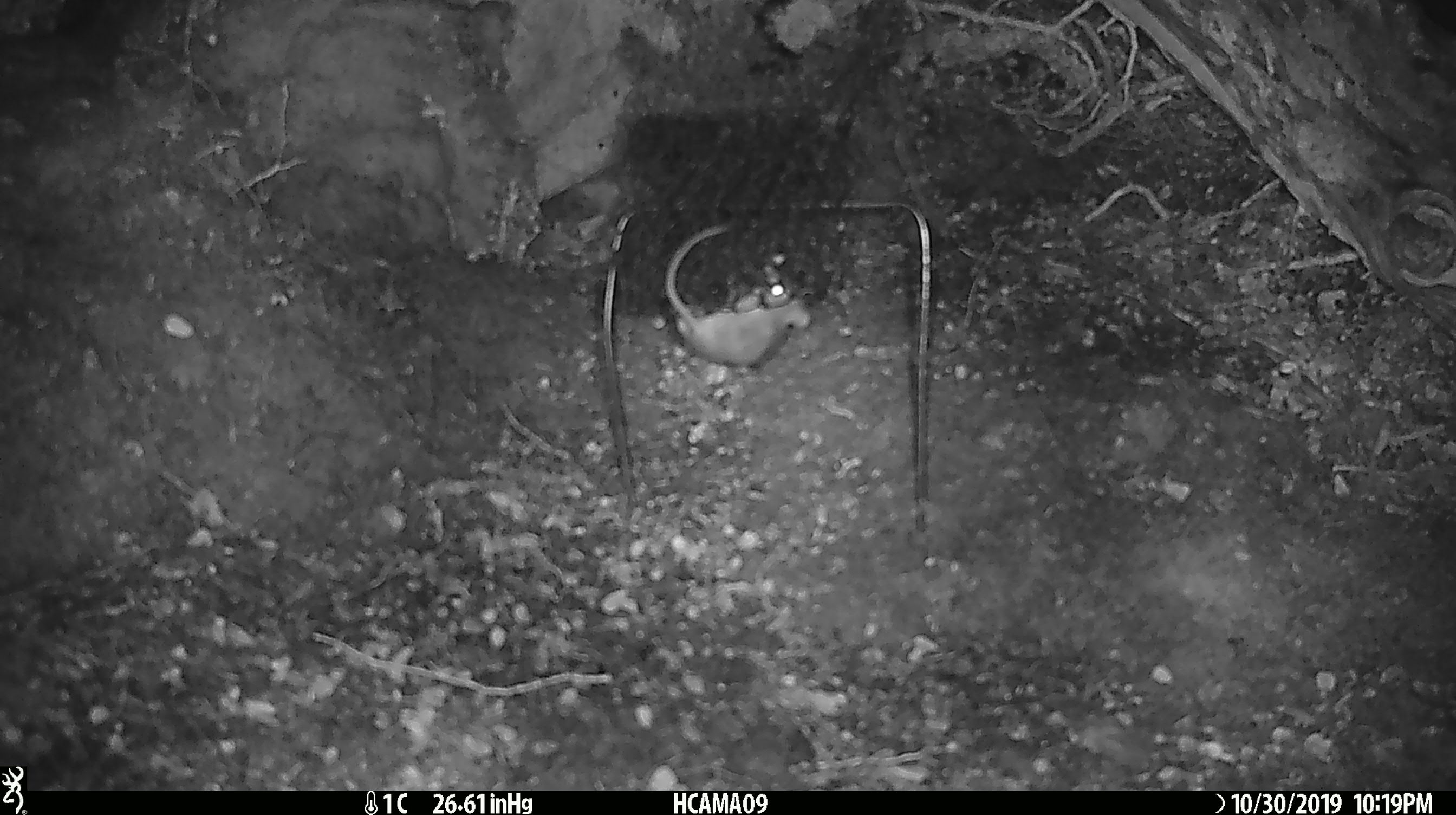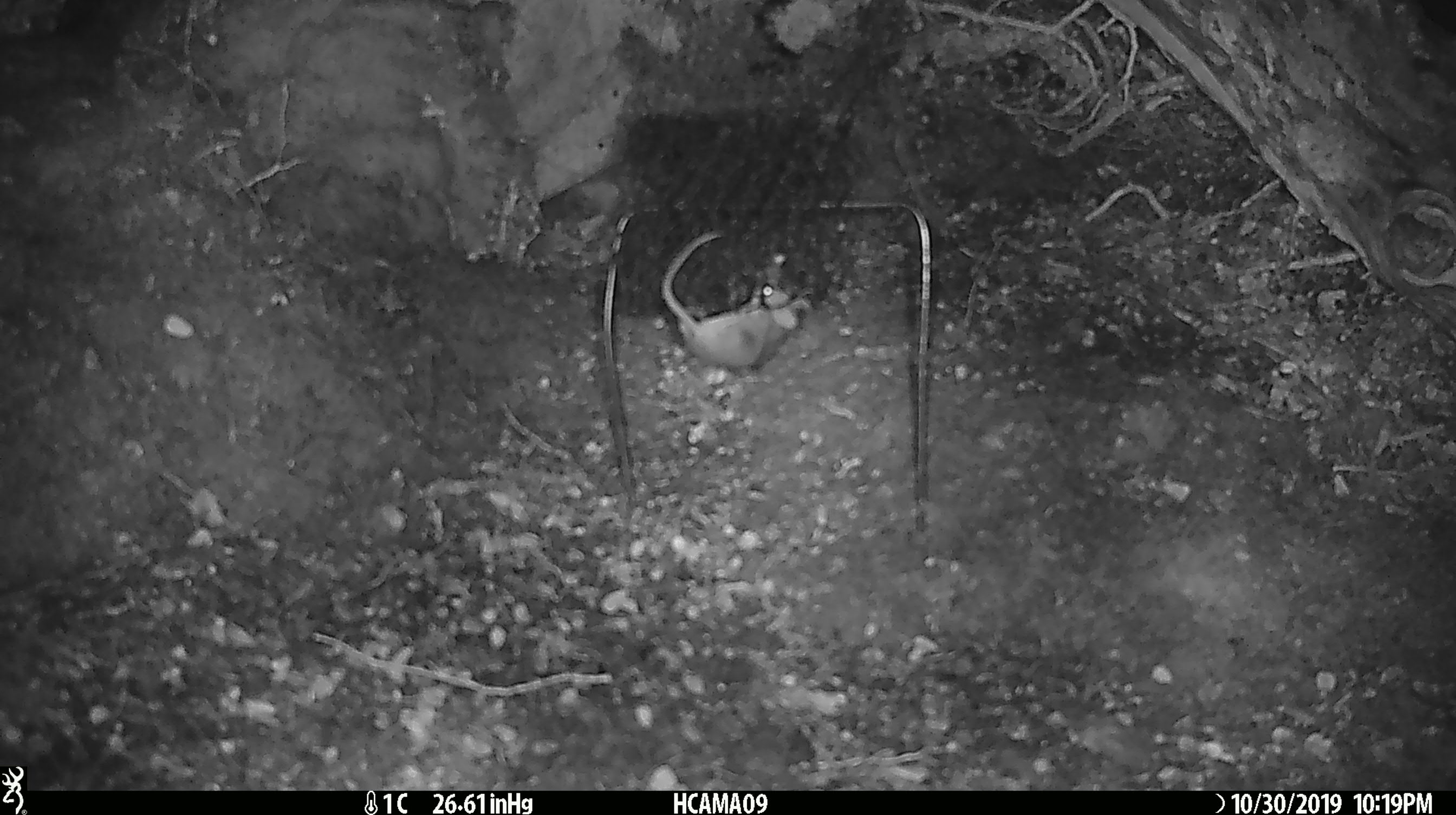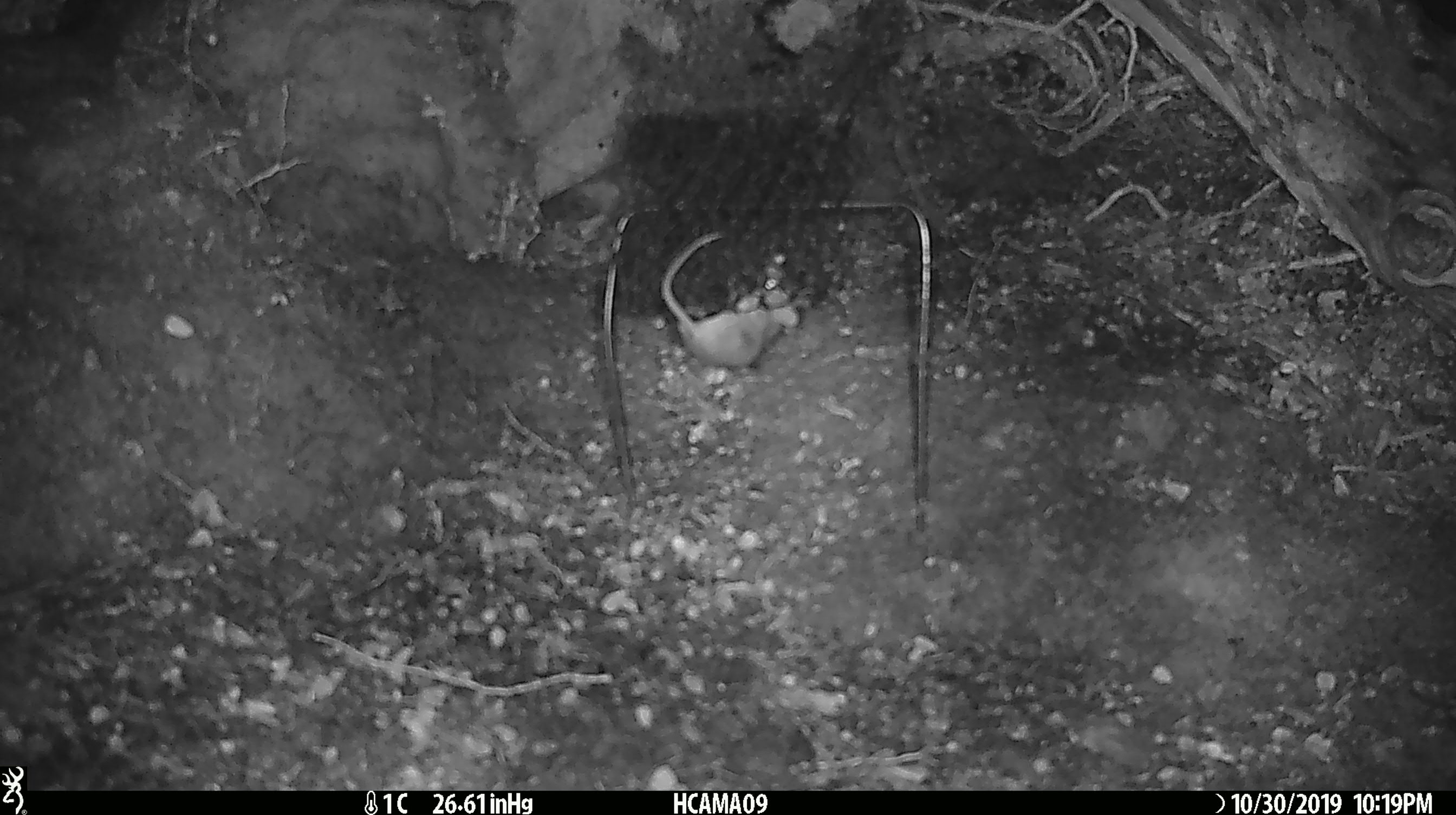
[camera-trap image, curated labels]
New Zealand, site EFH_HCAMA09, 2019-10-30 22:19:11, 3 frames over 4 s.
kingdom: Animalia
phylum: Chordata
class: Mammalia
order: Rodentia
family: Muridae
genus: Mus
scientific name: Mus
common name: mouse